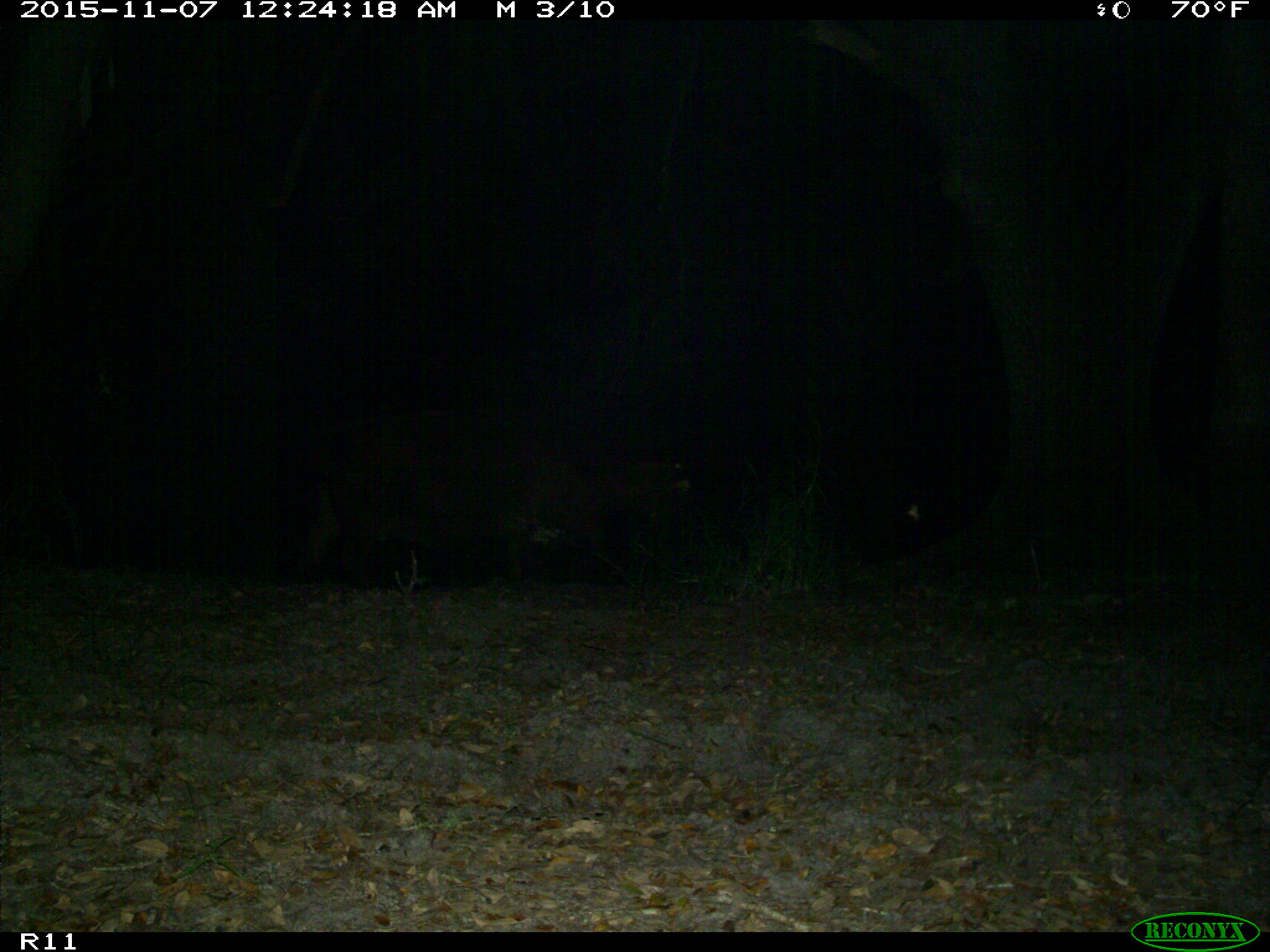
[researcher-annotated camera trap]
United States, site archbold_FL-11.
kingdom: Animalia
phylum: Chordata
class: Mammalia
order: Artiodactyla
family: Bovidae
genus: Bos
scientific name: Bos taurus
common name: domestic cow